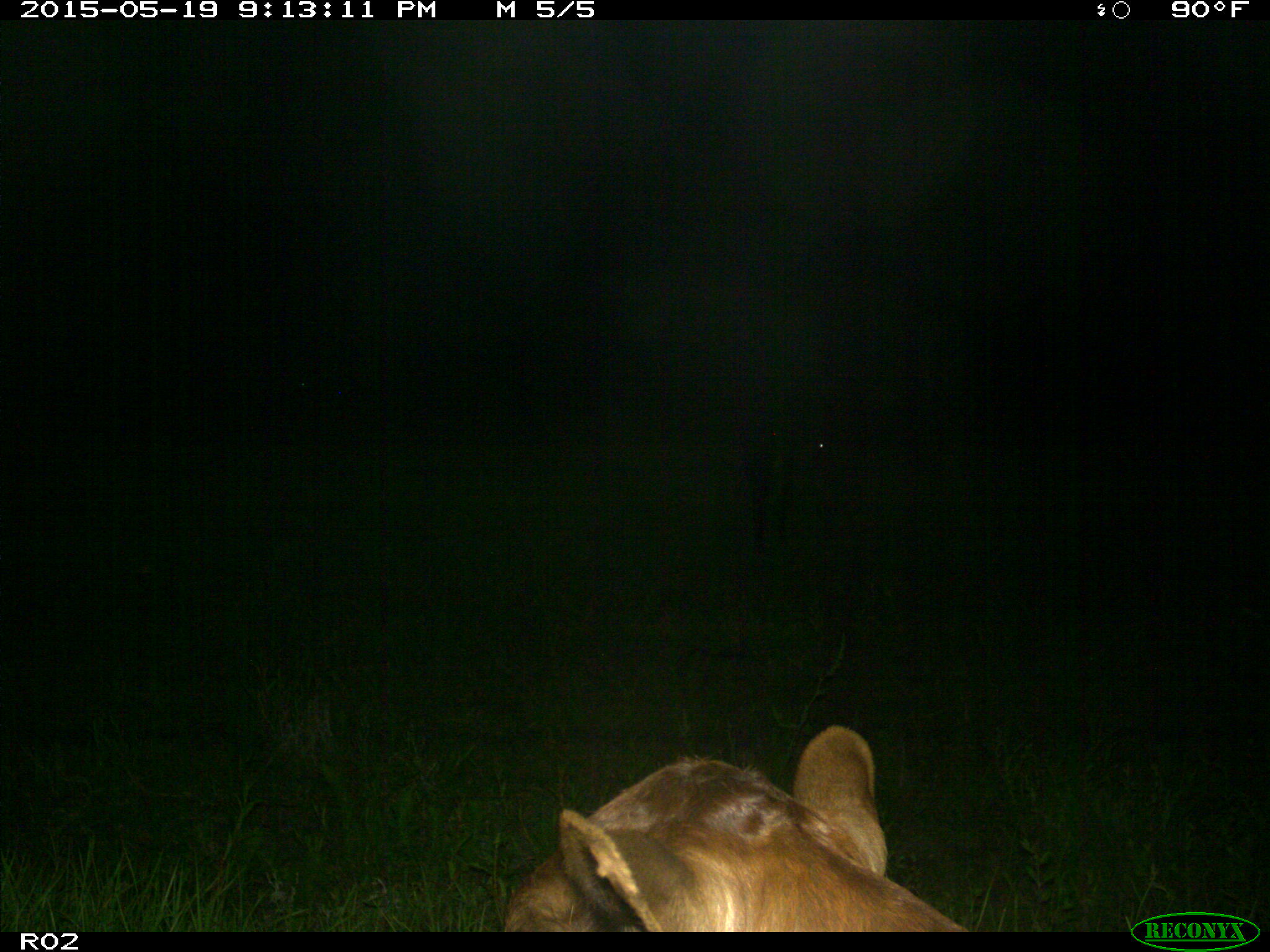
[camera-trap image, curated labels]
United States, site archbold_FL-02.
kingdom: Animalia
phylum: Chordata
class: Mammalia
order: Artiodactyla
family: Bovidae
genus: Bos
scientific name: Bos taurus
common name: domestic cow